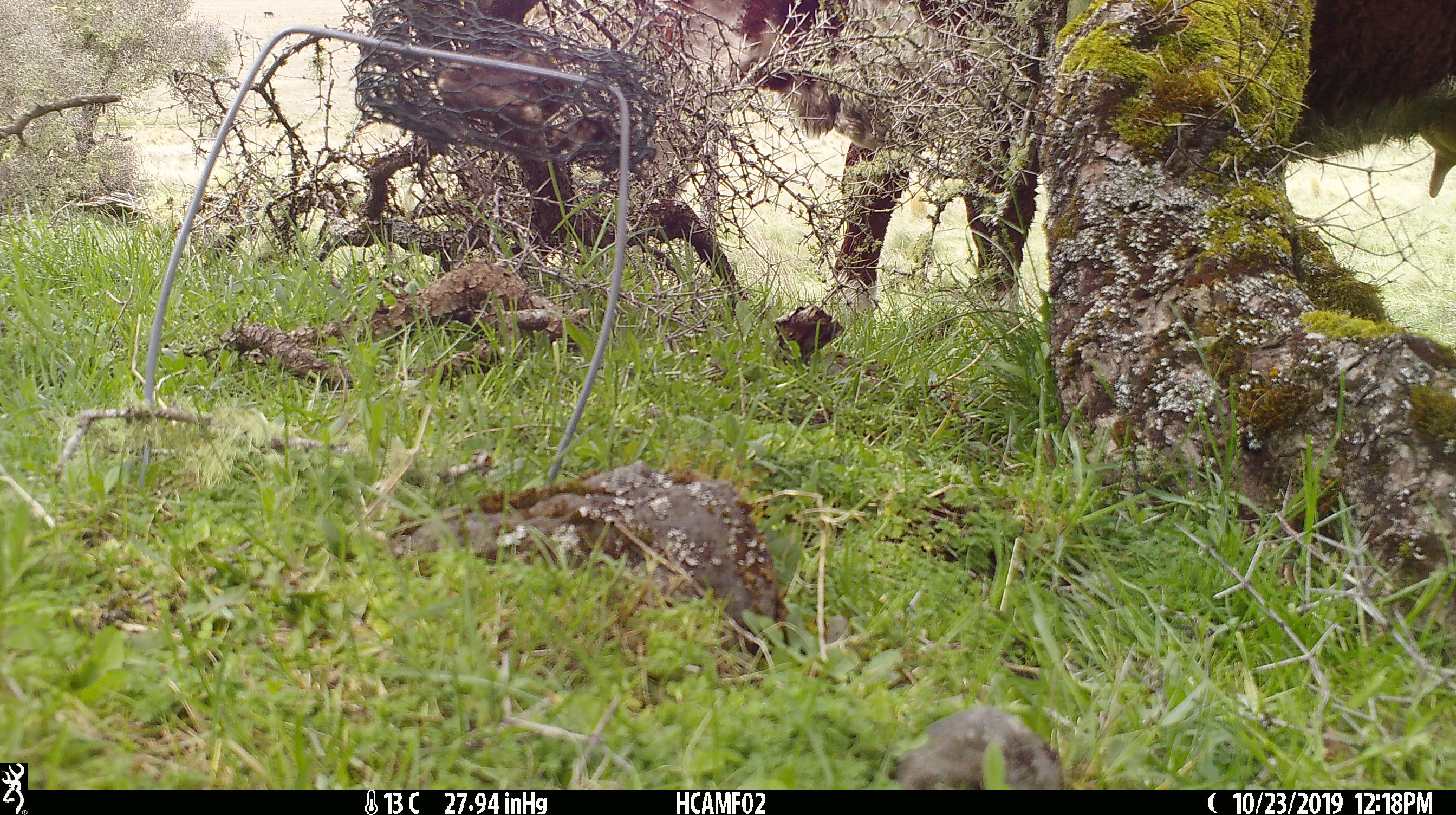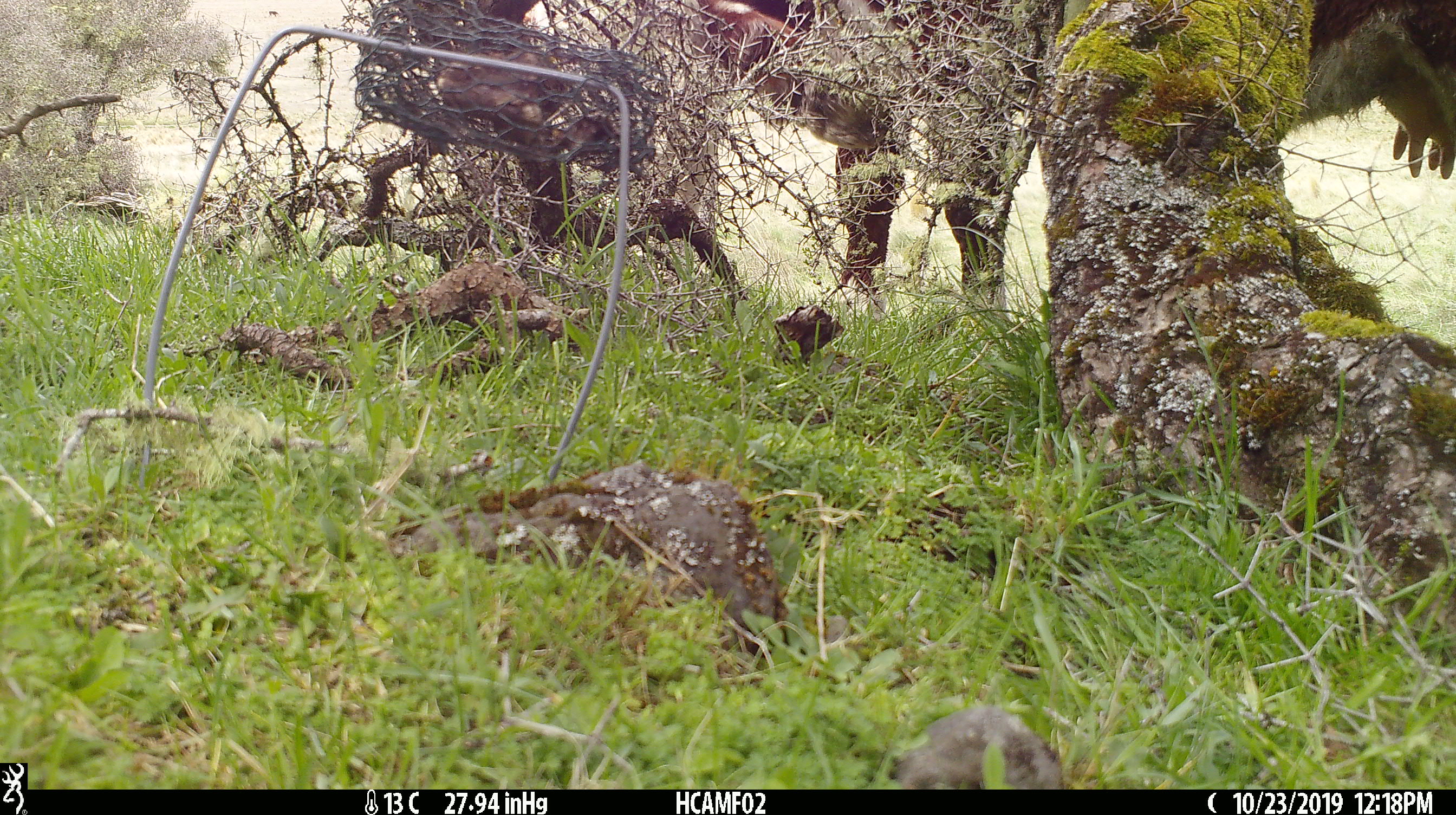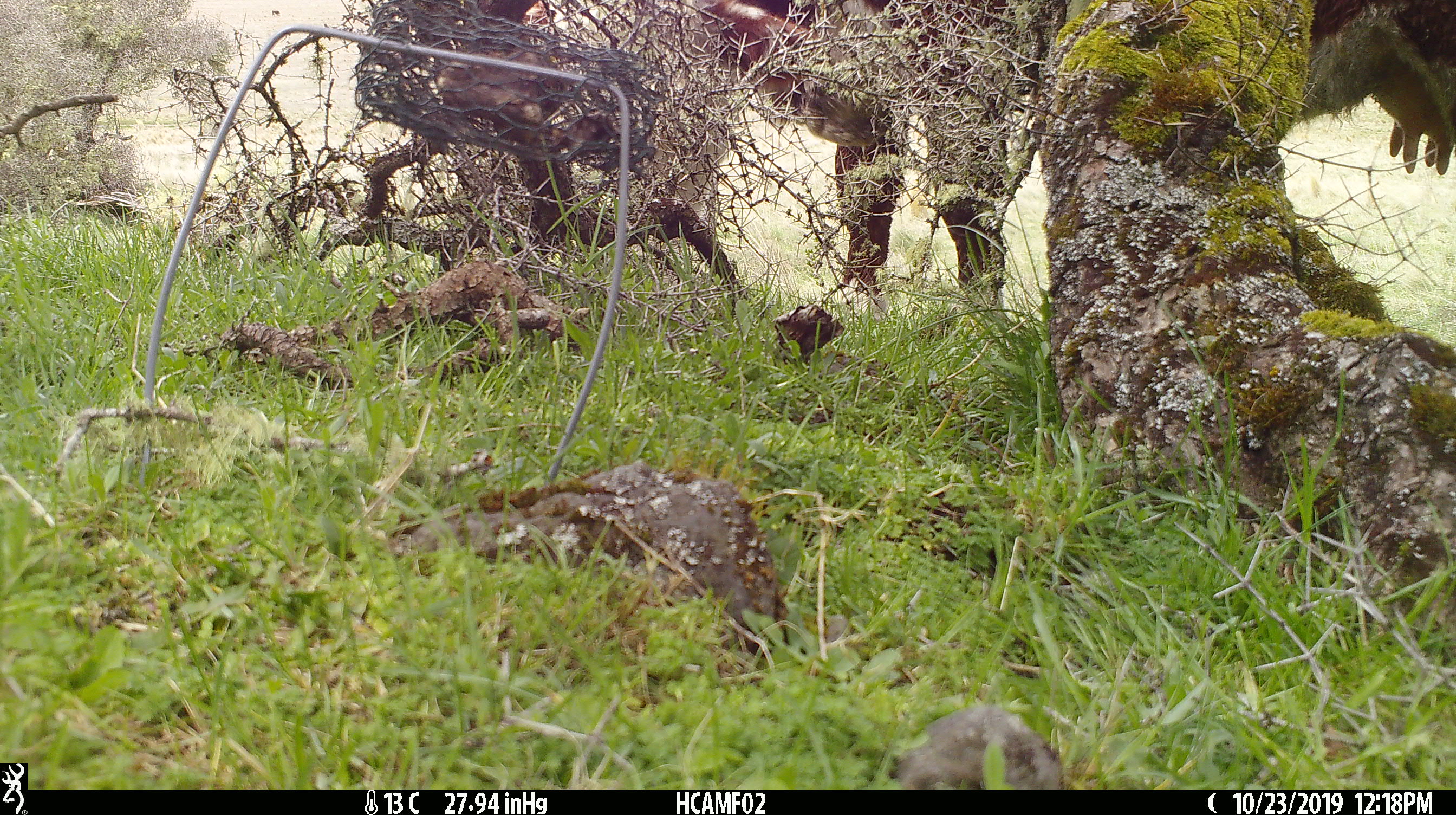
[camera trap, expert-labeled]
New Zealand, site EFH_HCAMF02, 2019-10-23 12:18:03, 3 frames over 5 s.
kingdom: Animalia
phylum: Chordata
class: Mammalia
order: Artiodactyla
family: Bovidae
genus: Bos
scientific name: Bos taurus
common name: domestic cow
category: cow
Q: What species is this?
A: Cow (domestic cow) (Bos taurus).